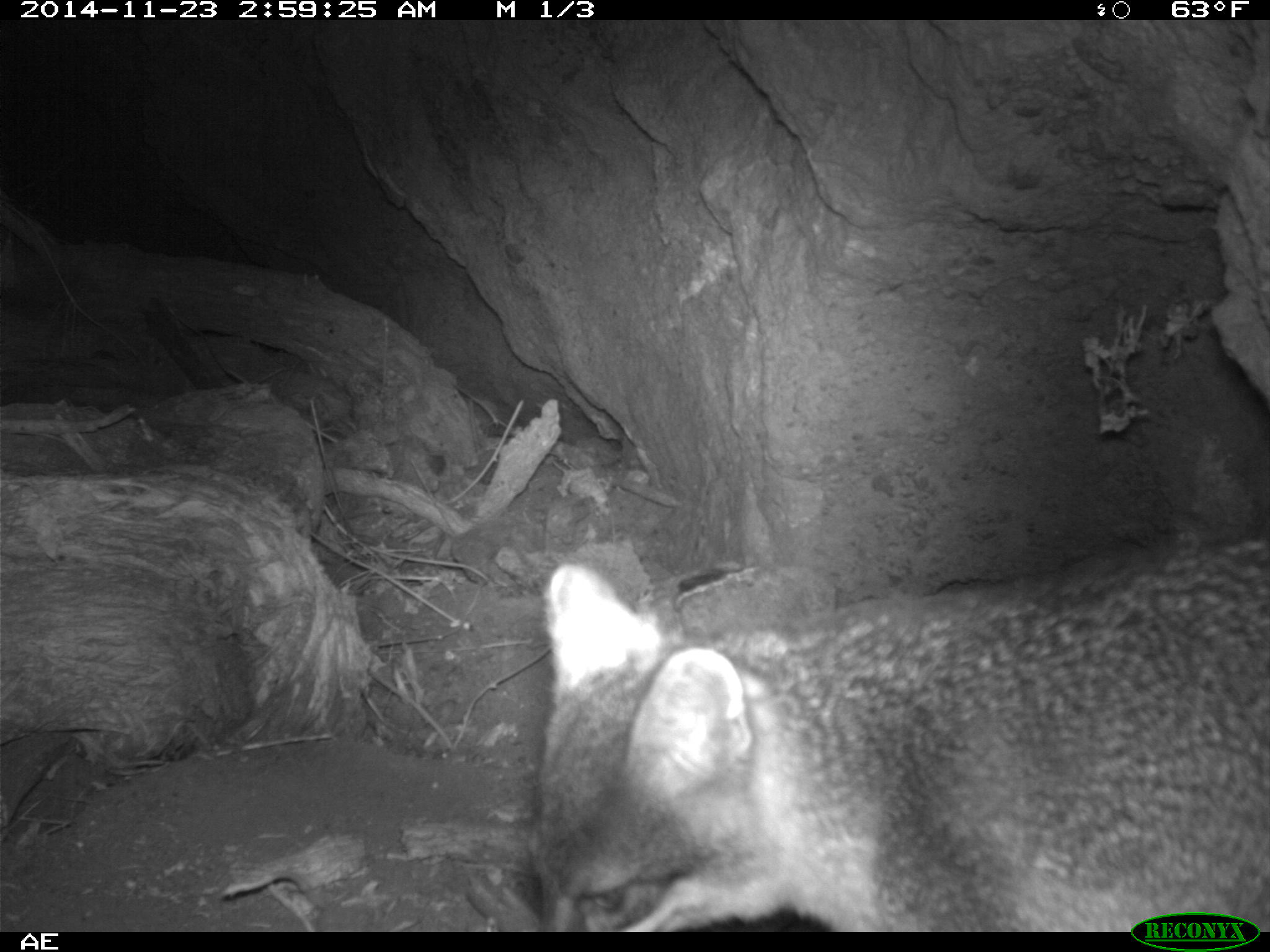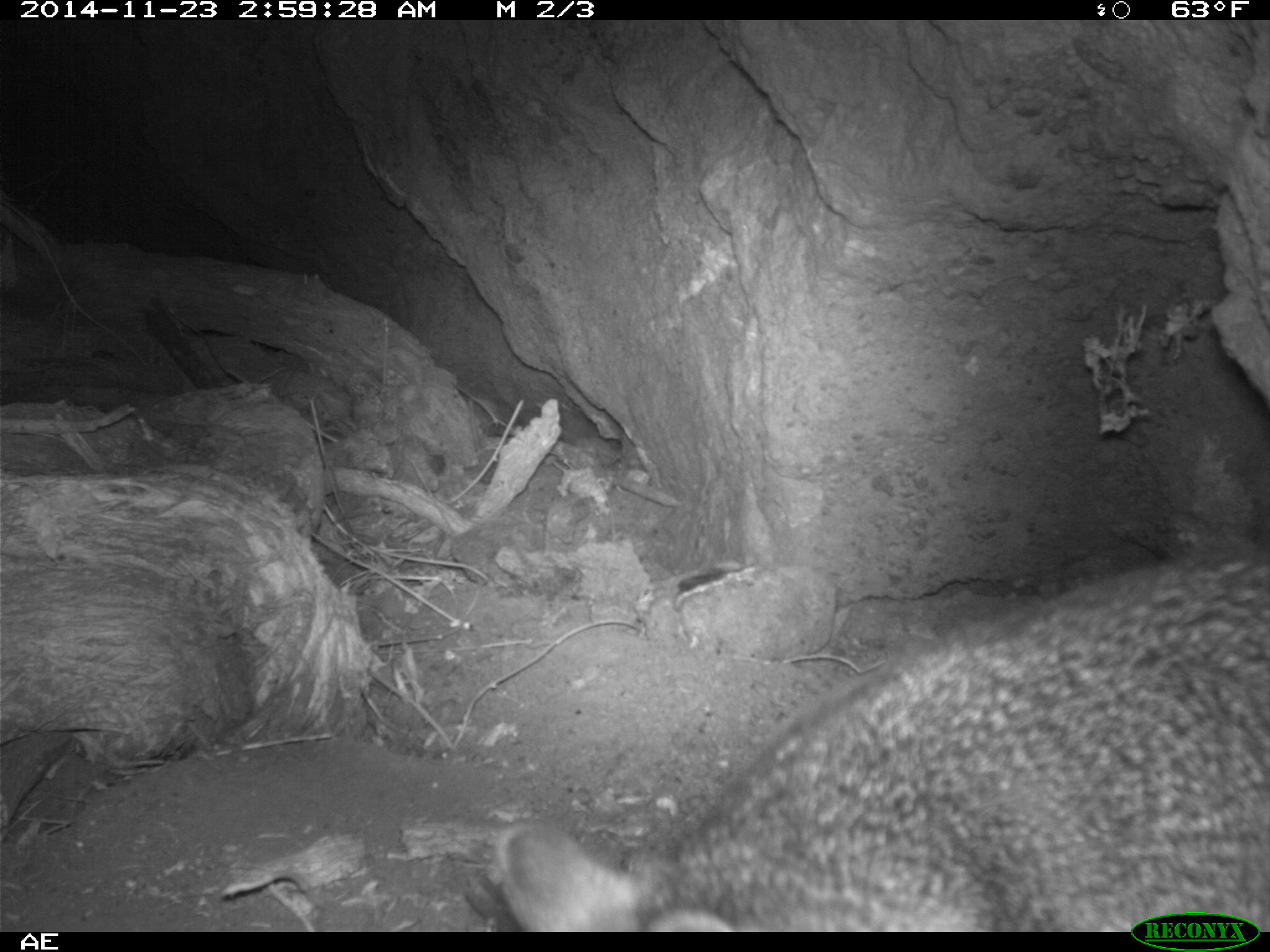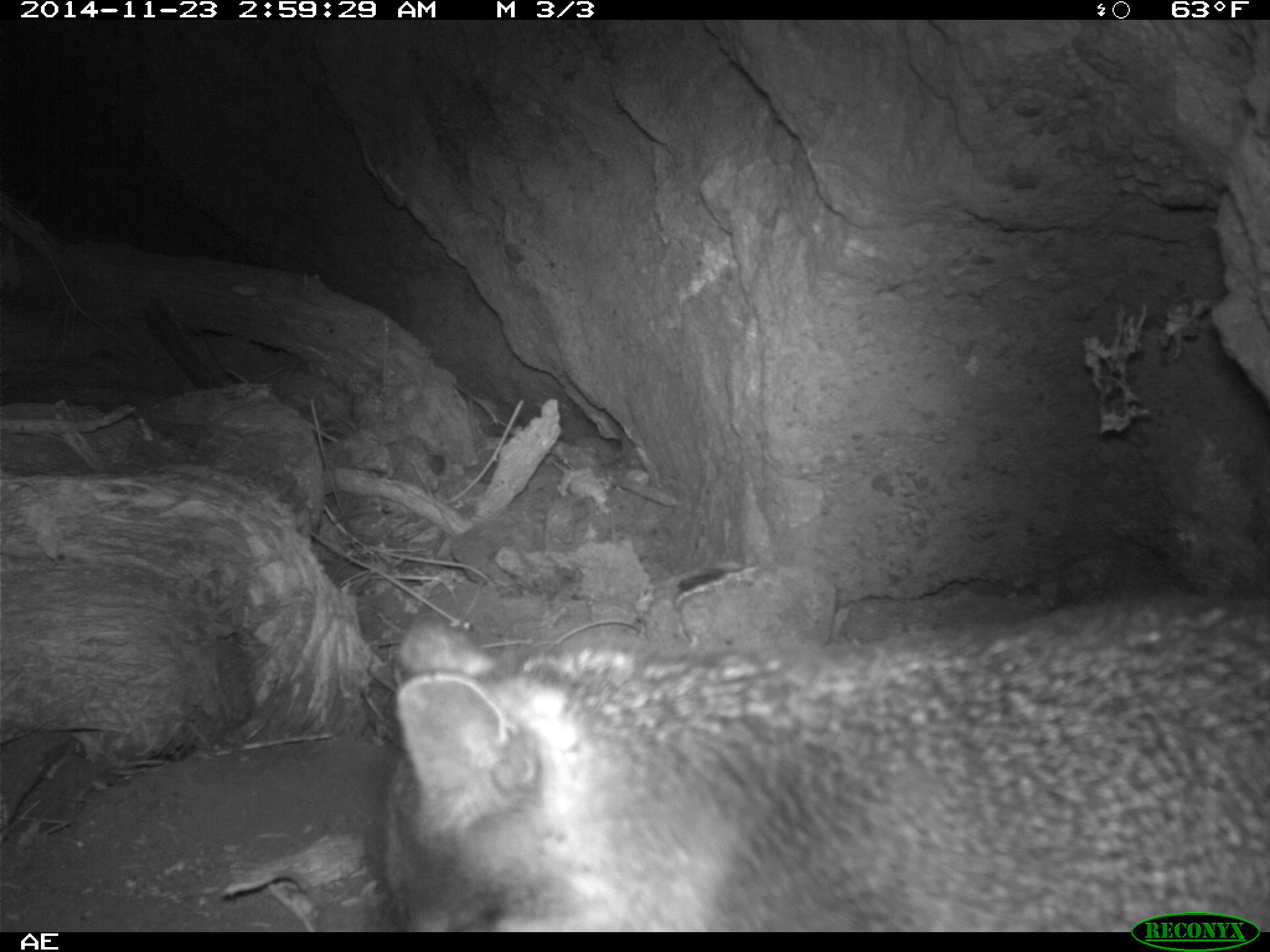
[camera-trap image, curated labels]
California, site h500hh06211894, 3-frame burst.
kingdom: Animalia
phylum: Chordata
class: Mammalia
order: Carnivora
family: Canidae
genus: Urocyon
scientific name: Urocyon littoralis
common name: island fox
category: fox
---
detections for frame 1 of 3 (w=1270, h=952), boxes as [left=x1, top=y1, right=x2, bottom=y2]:
fox: [left=520, top=532, right=1269, bottom=930]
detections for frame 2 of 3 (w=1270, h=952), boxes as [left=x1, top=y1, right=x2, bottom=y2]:
fox: [left=494, top=542, right=1269, bottom=932]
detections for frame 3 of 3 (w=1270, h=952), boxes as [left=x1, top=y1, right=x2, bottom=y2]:
fox: [left=382, top=592, right=1269, bottom=932]